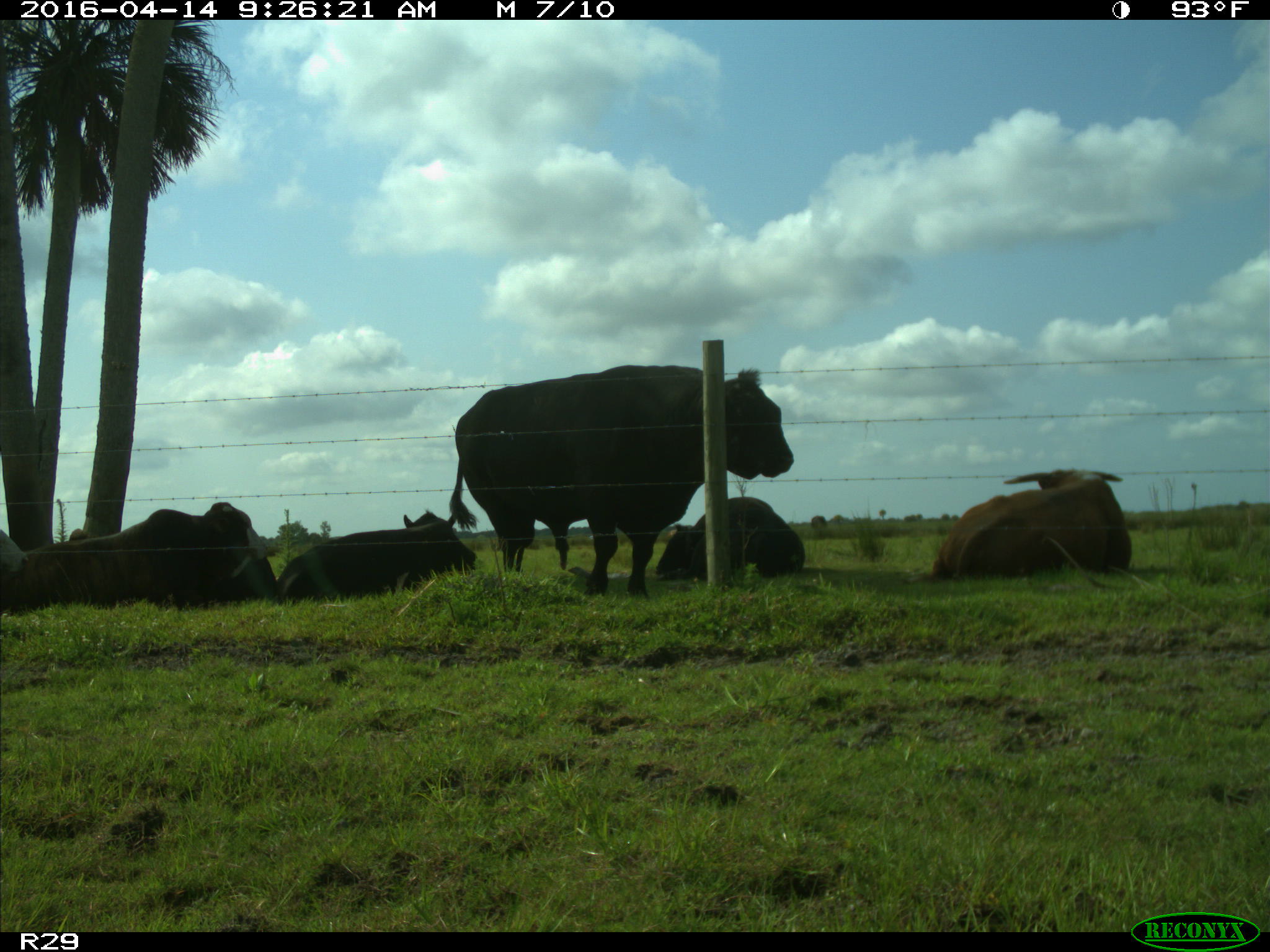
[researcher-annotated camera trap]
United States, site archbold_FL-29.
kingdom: Animalia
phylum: Chordata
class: Mammalia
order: Artiodactyla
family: Bovidae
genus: Bos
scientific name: Bos taurus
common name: domestic cow